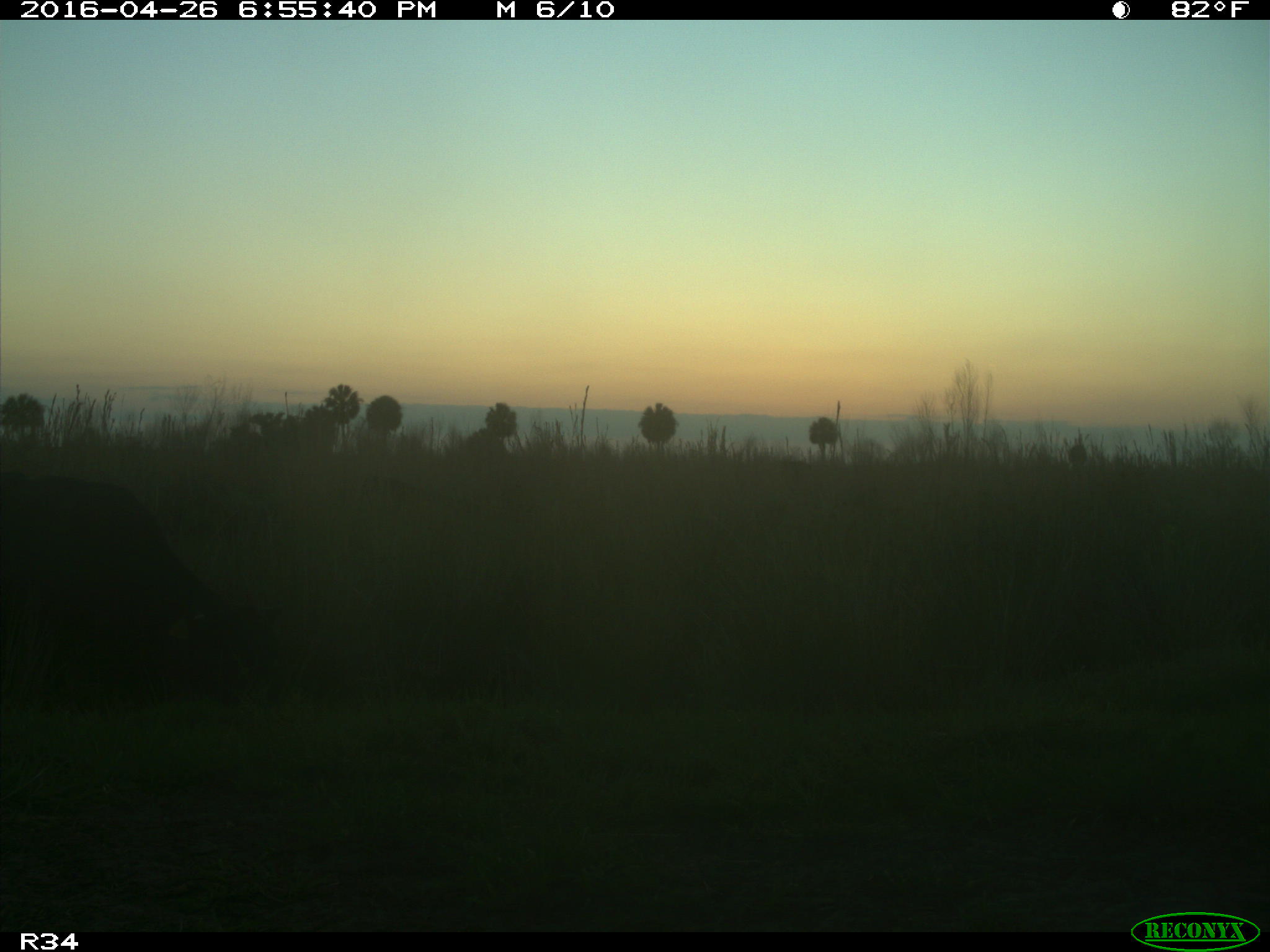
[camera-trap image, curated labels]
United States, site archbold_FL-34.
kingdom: Animalia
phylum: Chordata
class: Mammalia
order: Artiodactyla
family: Bovidae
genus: Bos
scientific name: Bos taurus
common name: domestic cow